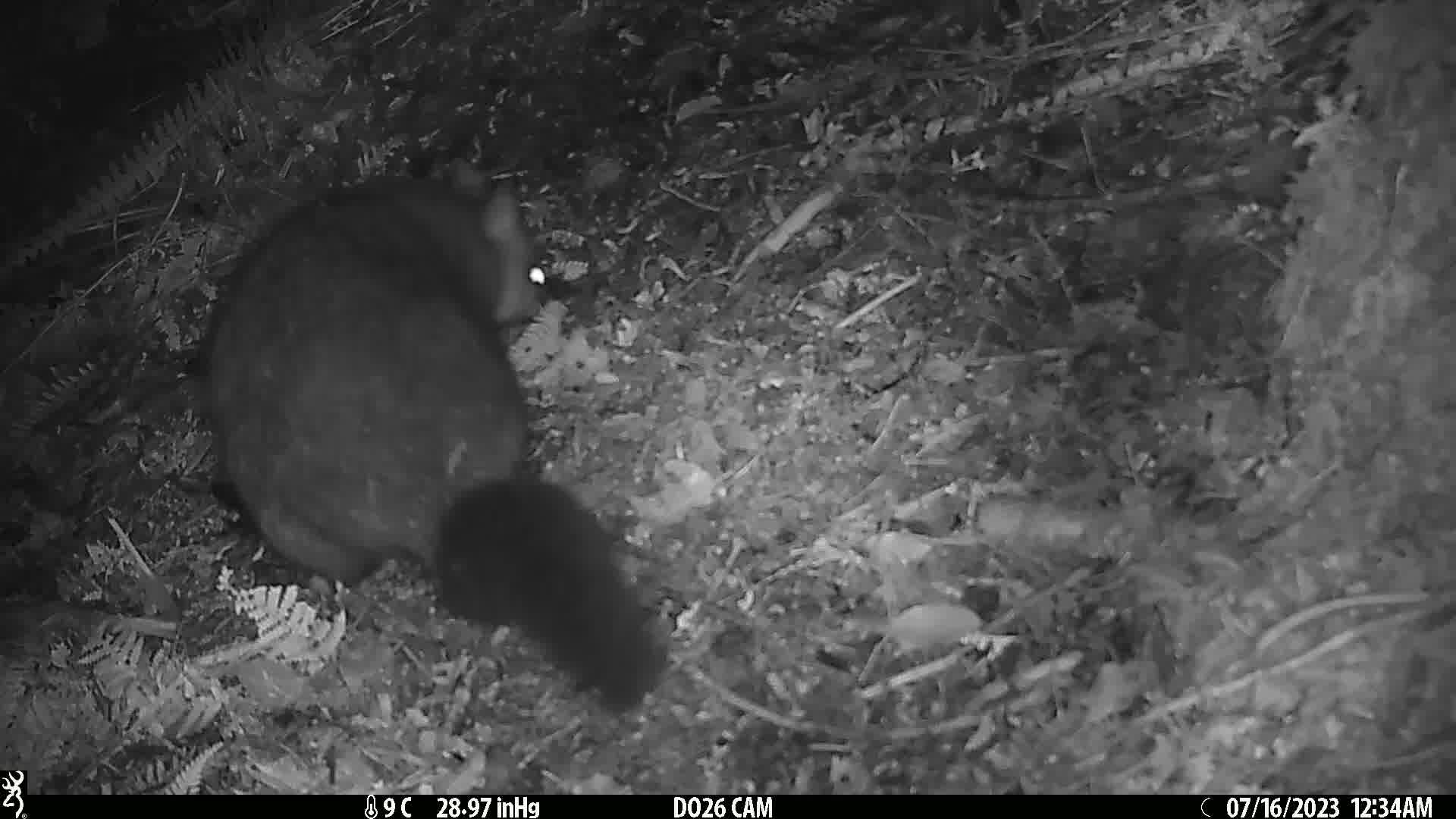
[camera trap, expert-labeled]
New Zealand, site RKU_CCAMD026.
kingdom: Animalia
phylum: Chordata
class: Mammalia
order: Diprotodontia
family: Phalangeridae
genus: Trichosurus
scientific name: Trichosurus vulpecula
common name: common brushtail possum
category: possum